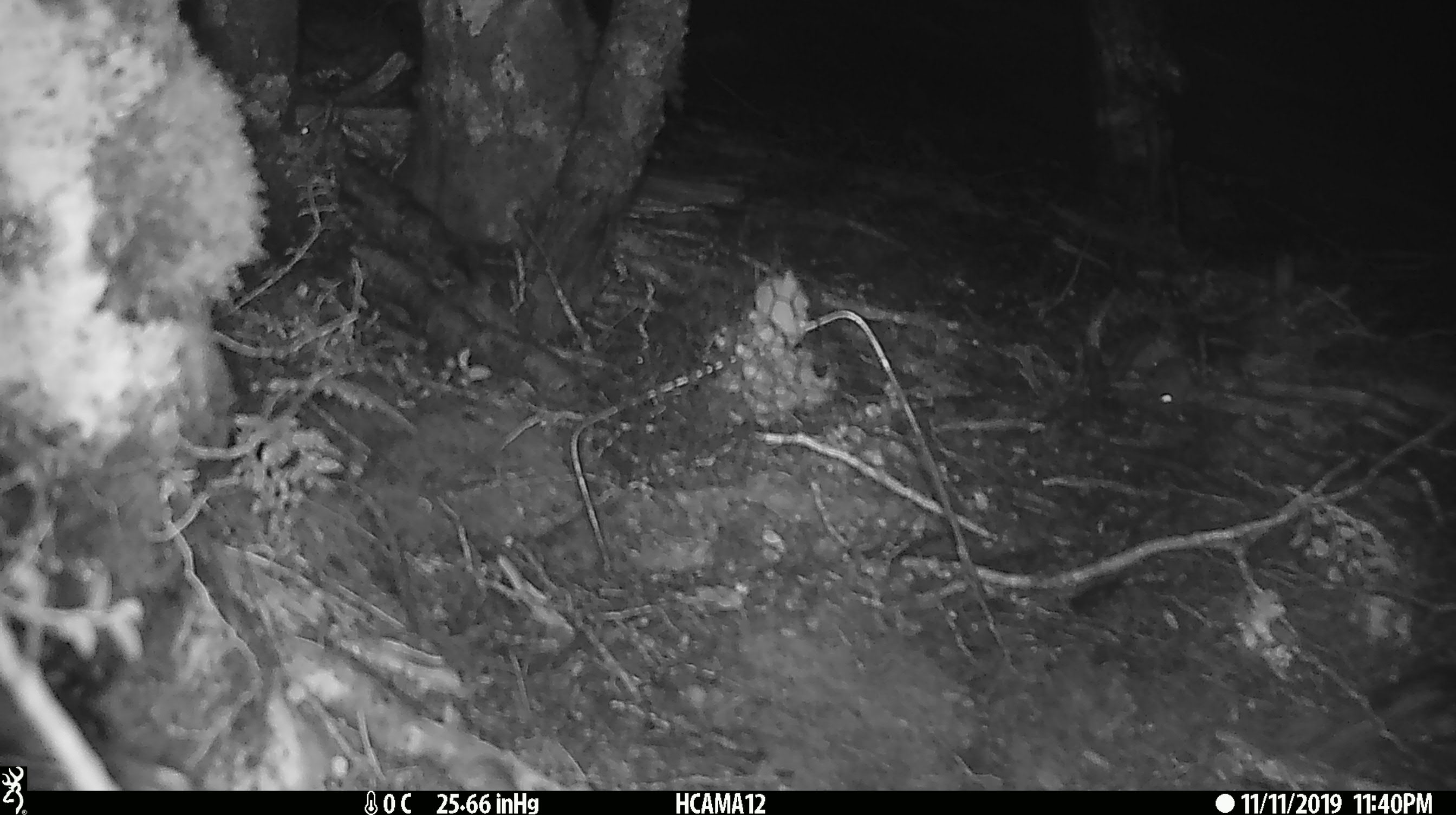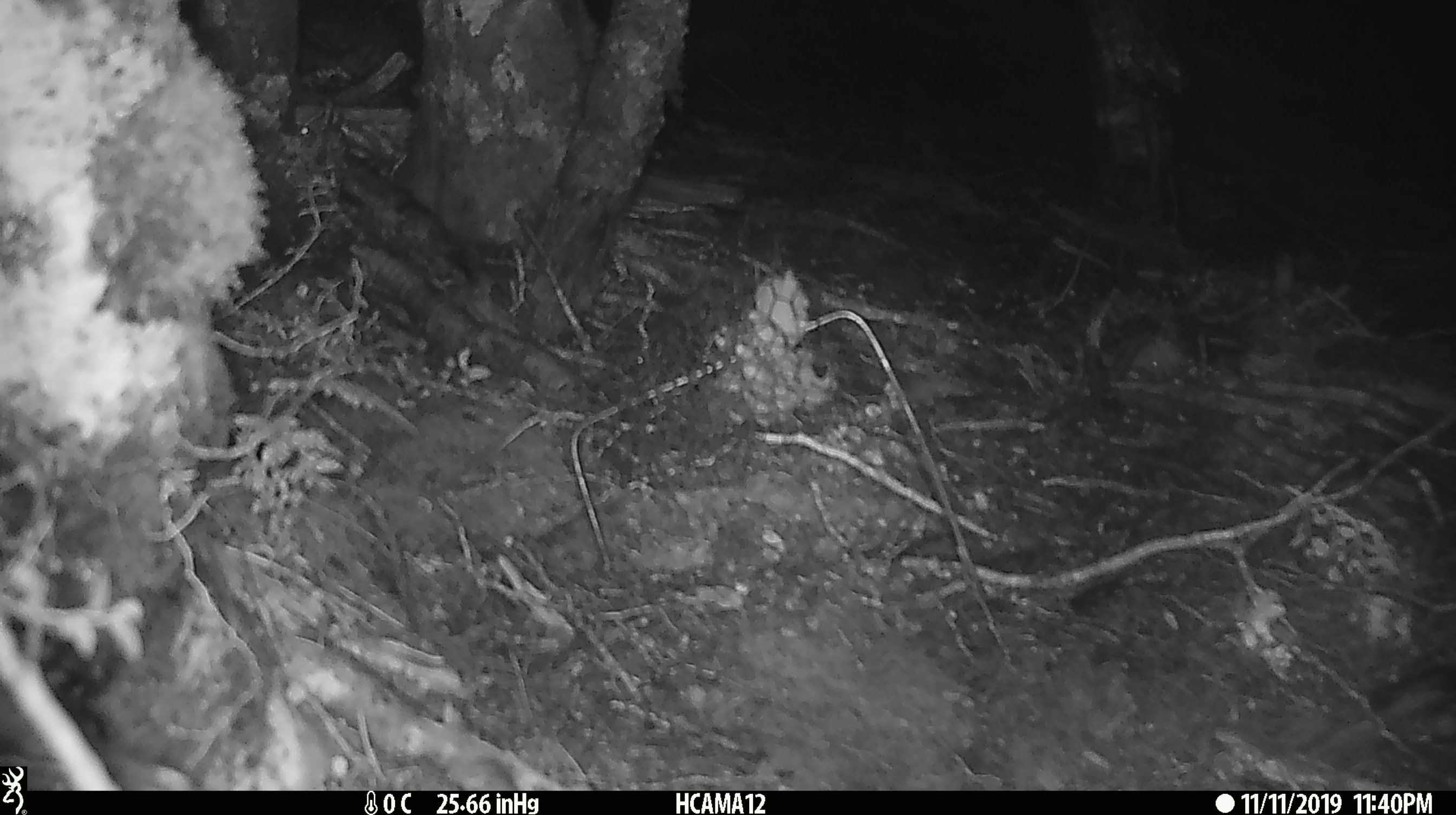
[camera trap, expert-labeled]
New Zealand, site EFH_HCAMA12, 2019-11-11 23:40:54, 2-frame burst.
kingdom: Animalia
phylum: Chordata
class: Mammalia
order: Rodentia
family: Muridae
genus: Mus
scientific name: Mus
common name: mouse